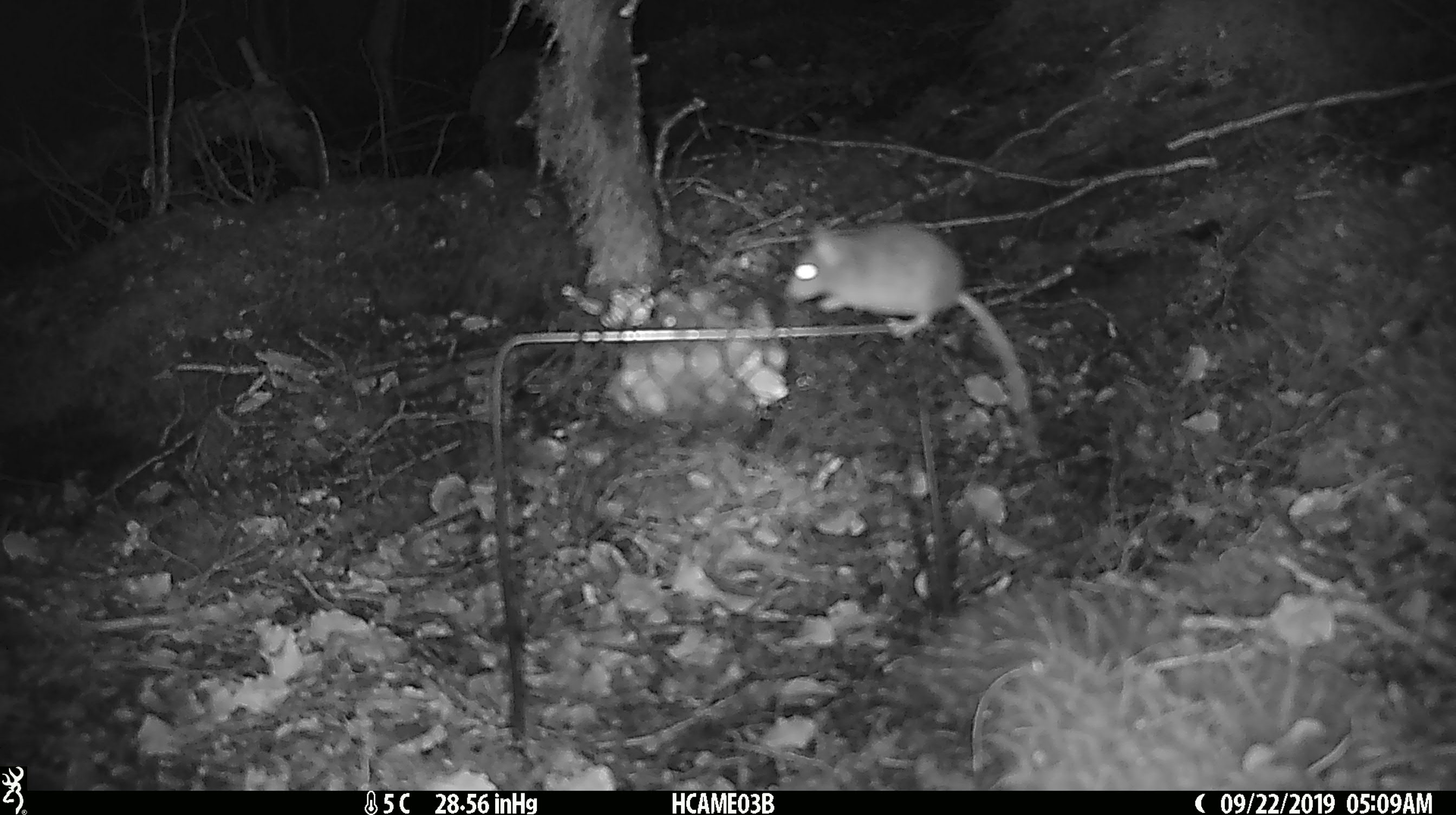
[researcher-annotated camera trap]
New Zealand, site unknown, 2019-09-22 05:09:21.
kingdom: Animalia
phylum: Chordata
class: Mammalia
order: Rodentia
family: Muridae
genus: Mus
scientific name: Mus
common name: mouse